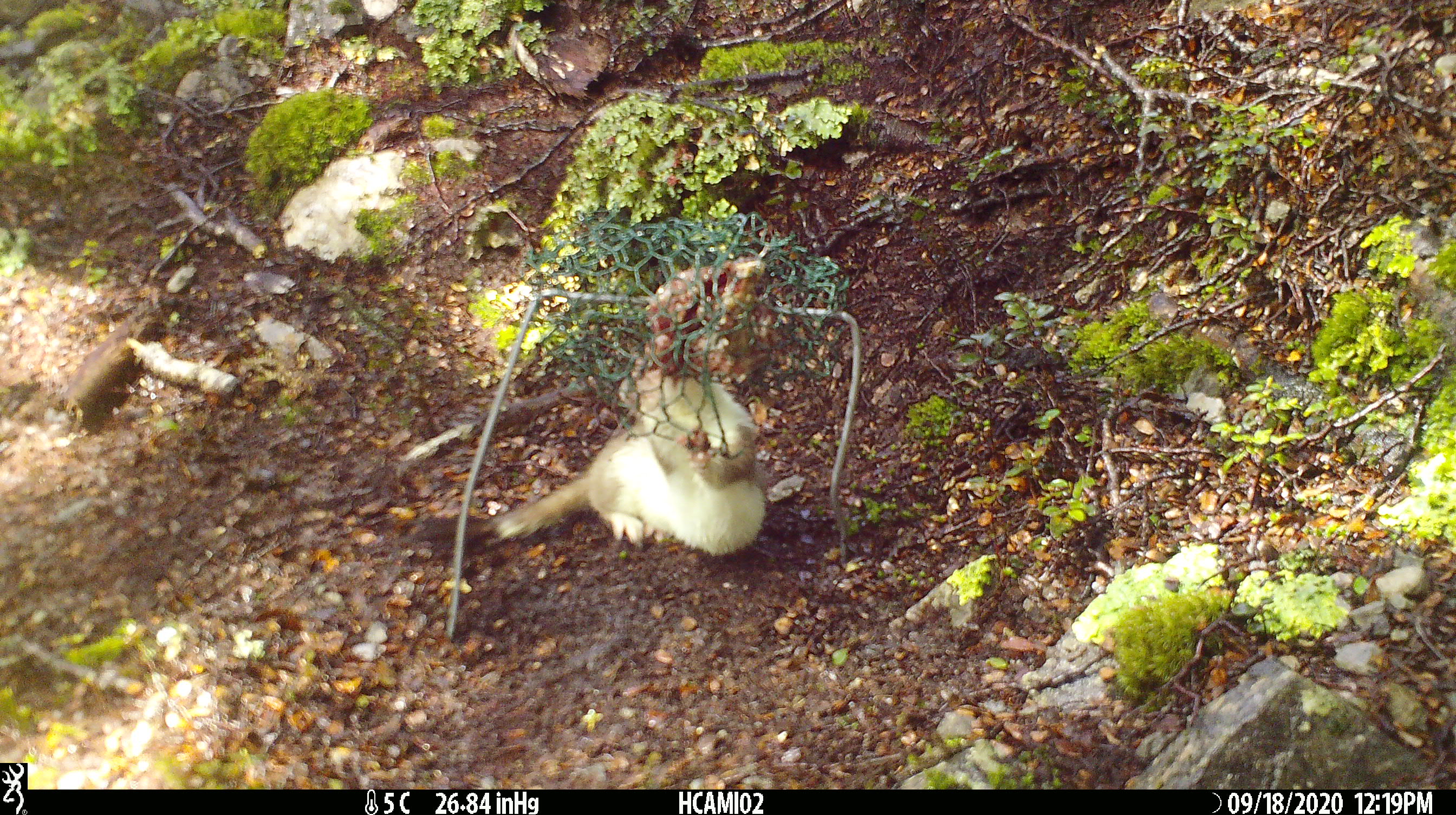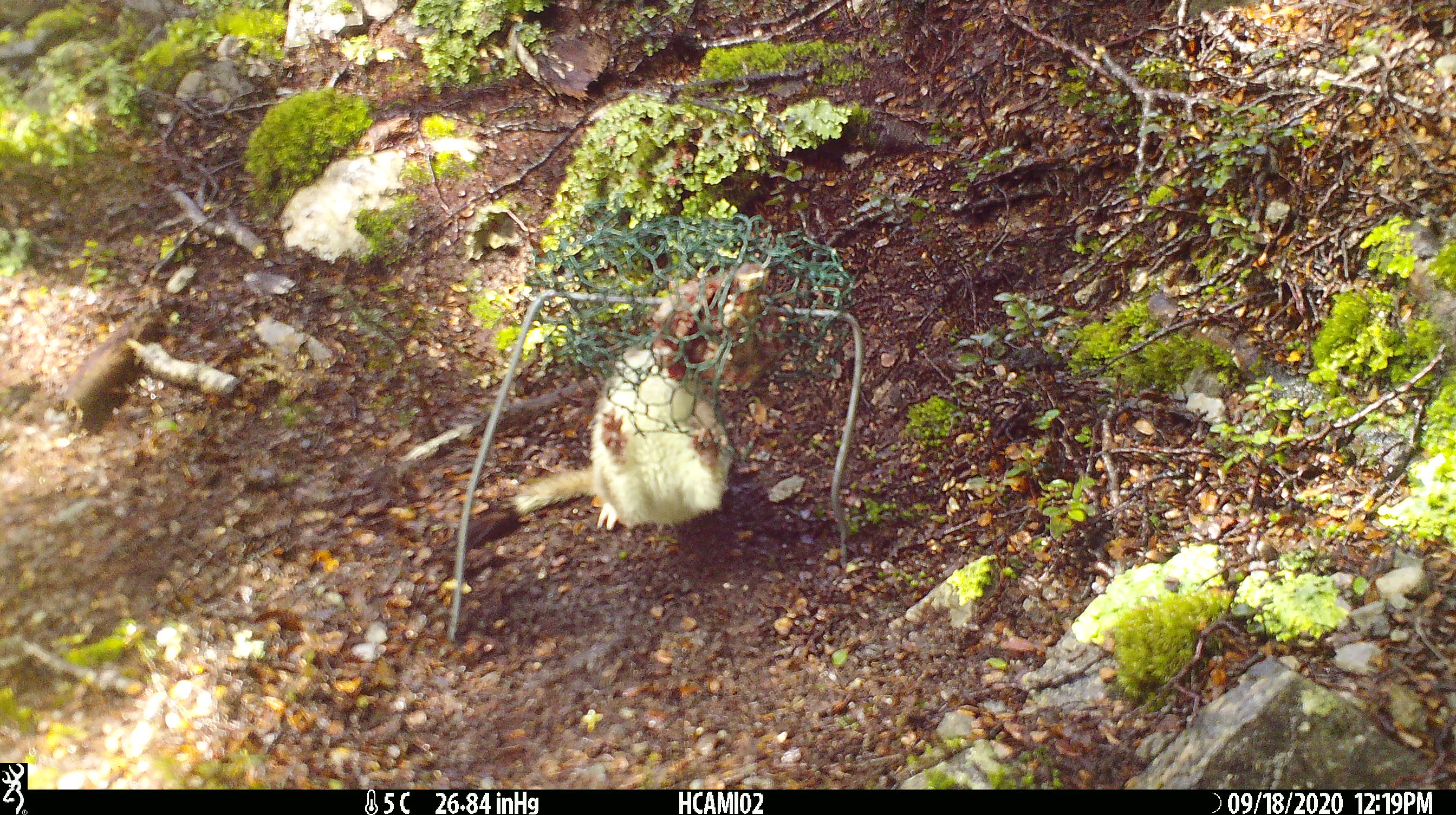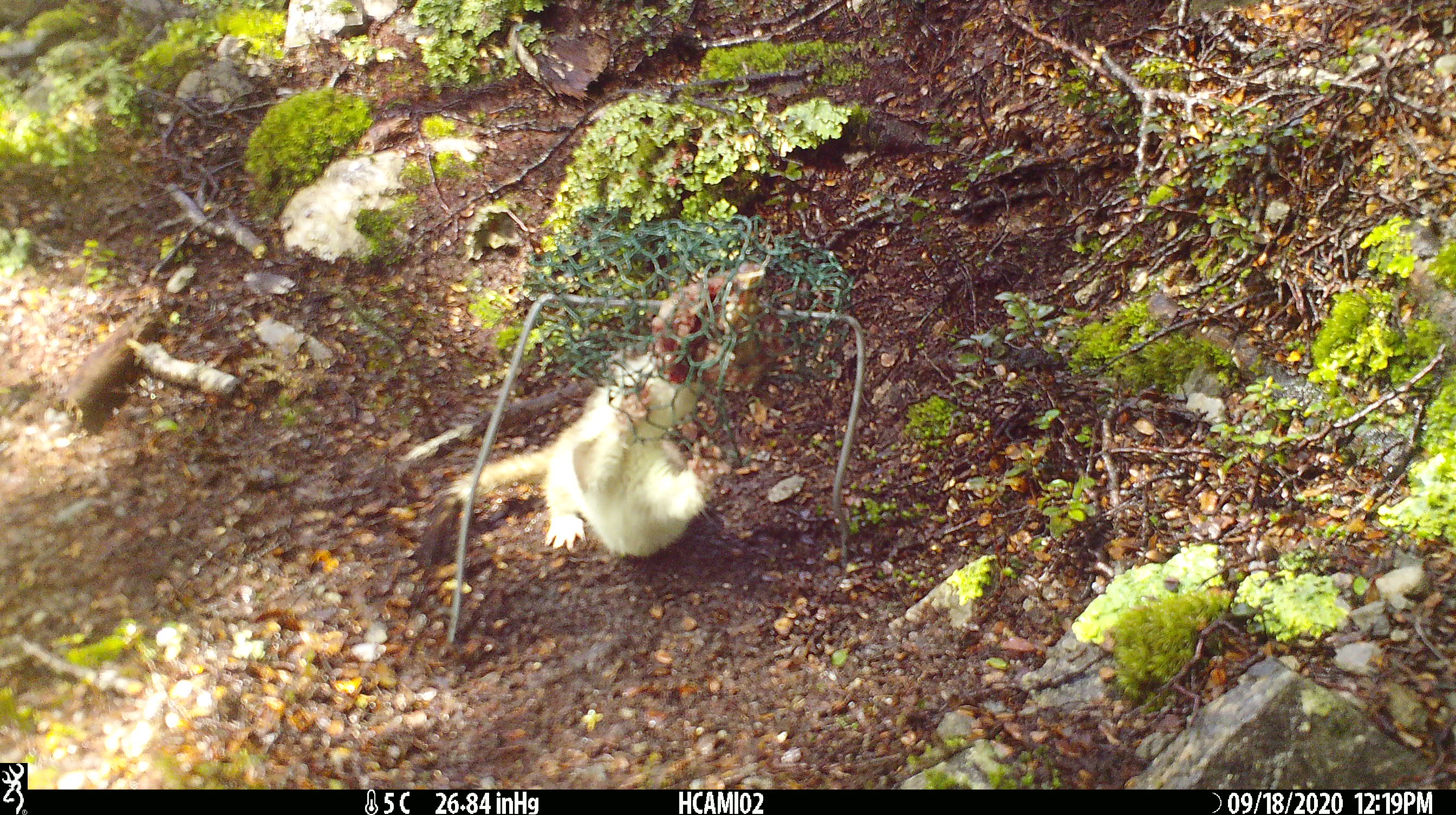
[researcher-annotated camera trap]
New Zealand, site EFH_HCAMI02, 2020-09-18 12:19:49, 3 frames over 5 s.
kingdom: Animalia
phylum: Chordata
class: Mammalia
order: Carnivora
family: Mustelidae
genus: Mustela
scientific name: Mustela erminea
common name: stoat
Stoat (Mustela erminea).